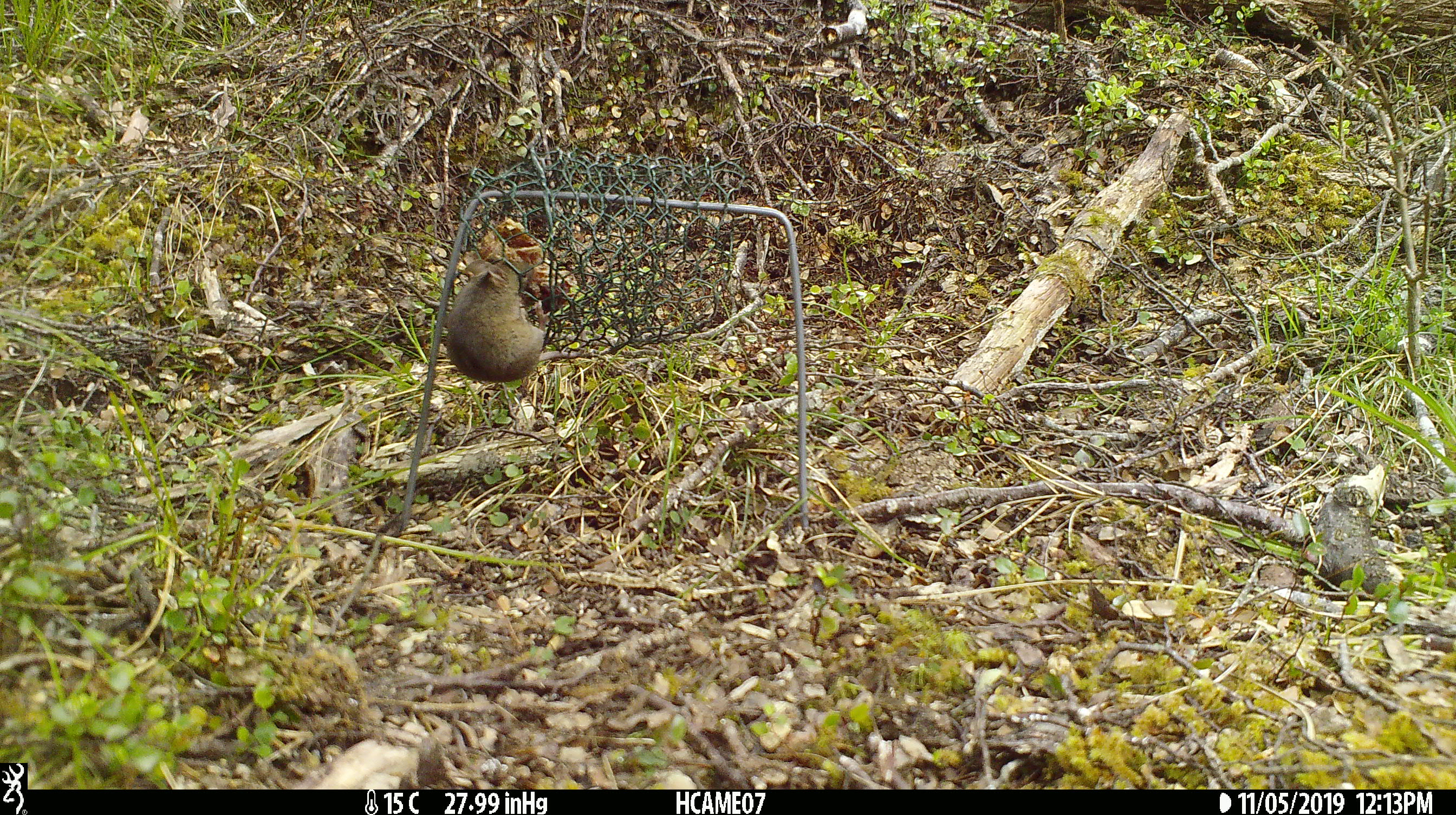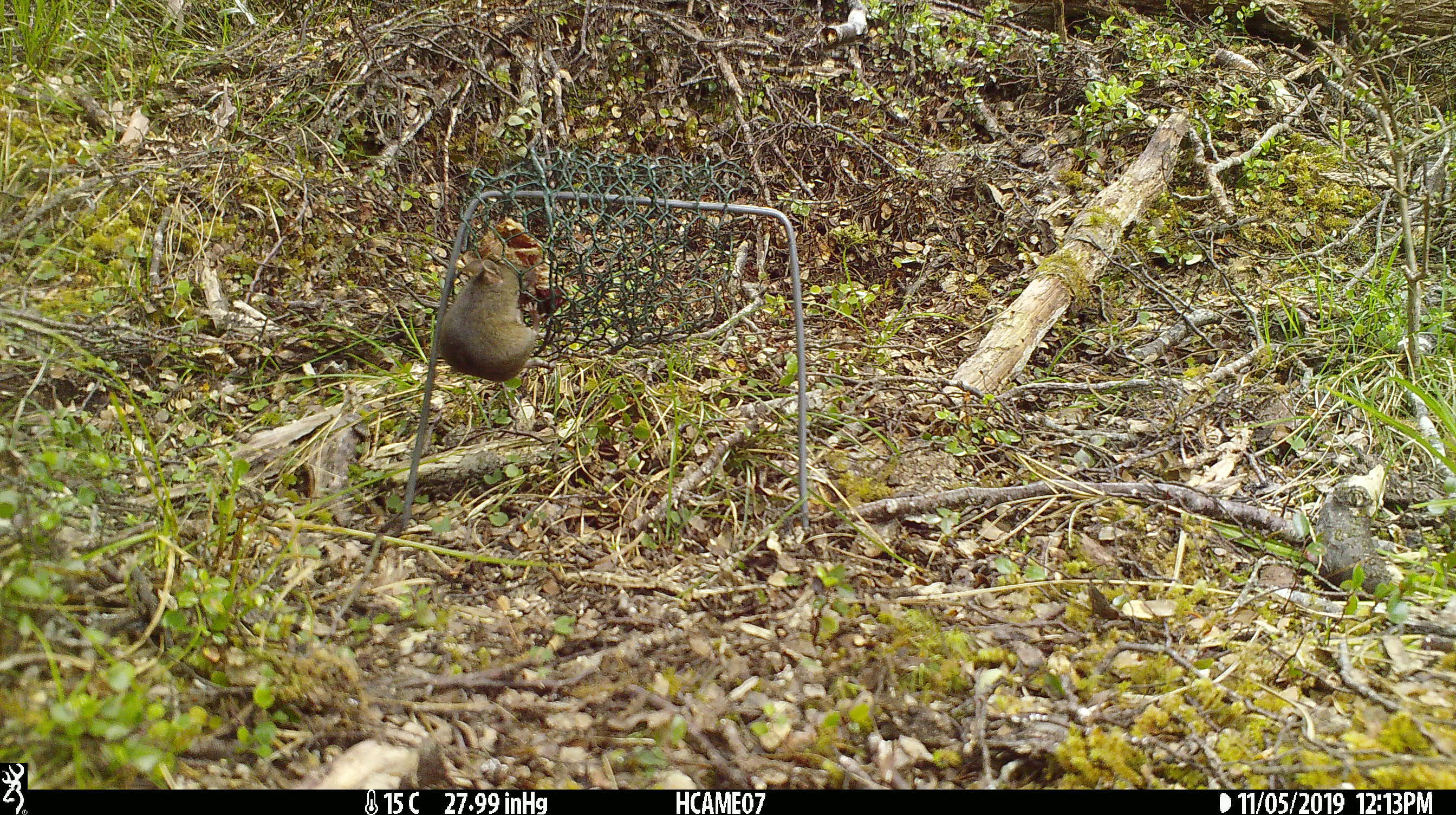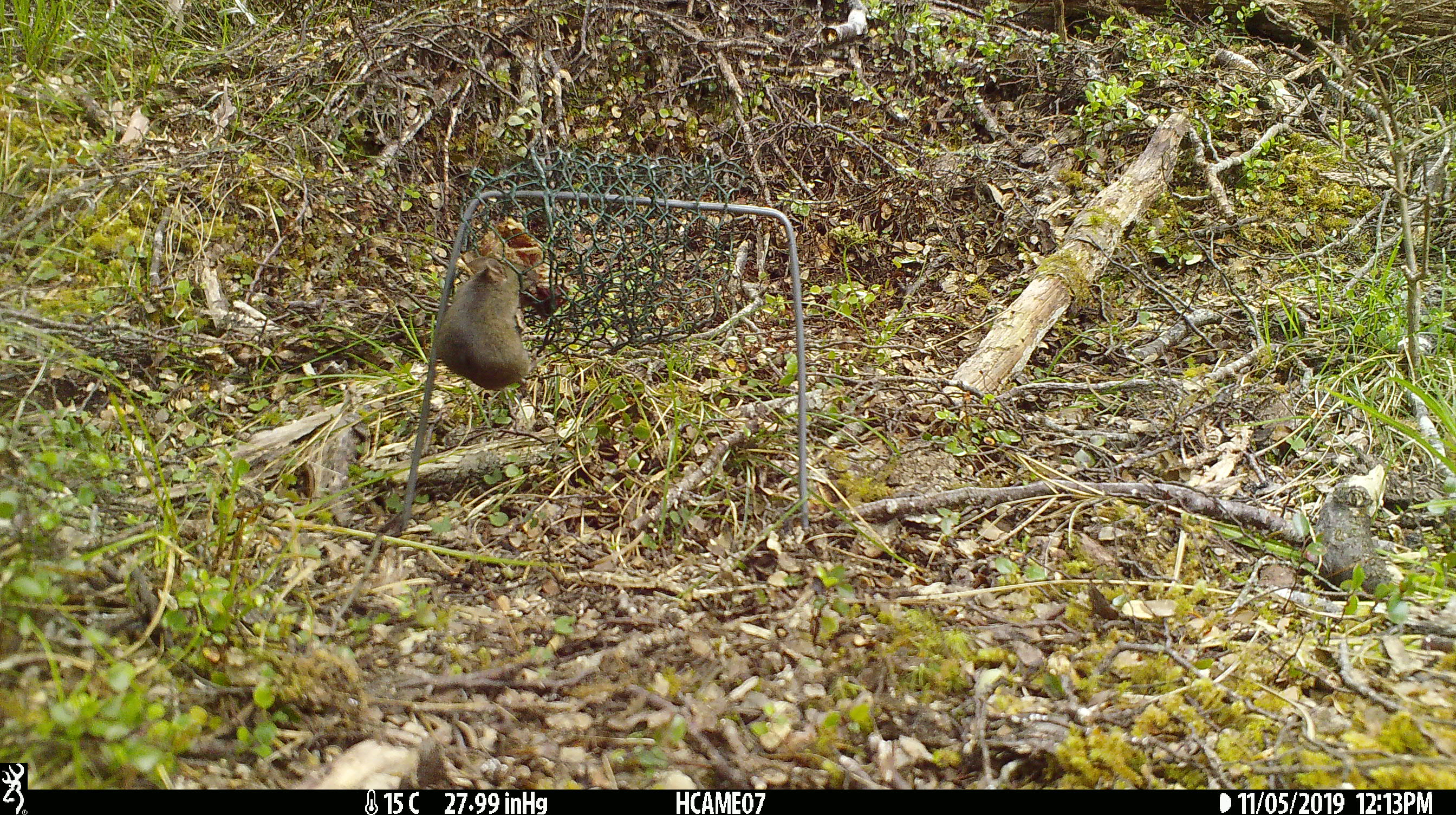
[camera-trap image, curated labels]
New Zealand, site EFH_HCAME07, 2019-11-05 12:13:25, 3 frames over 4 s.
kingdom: Animalia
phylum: Chordata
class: Mammalia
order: Rodentia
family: Muridae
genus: Mus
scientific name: Mus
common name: mouse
Mouse (Mus).